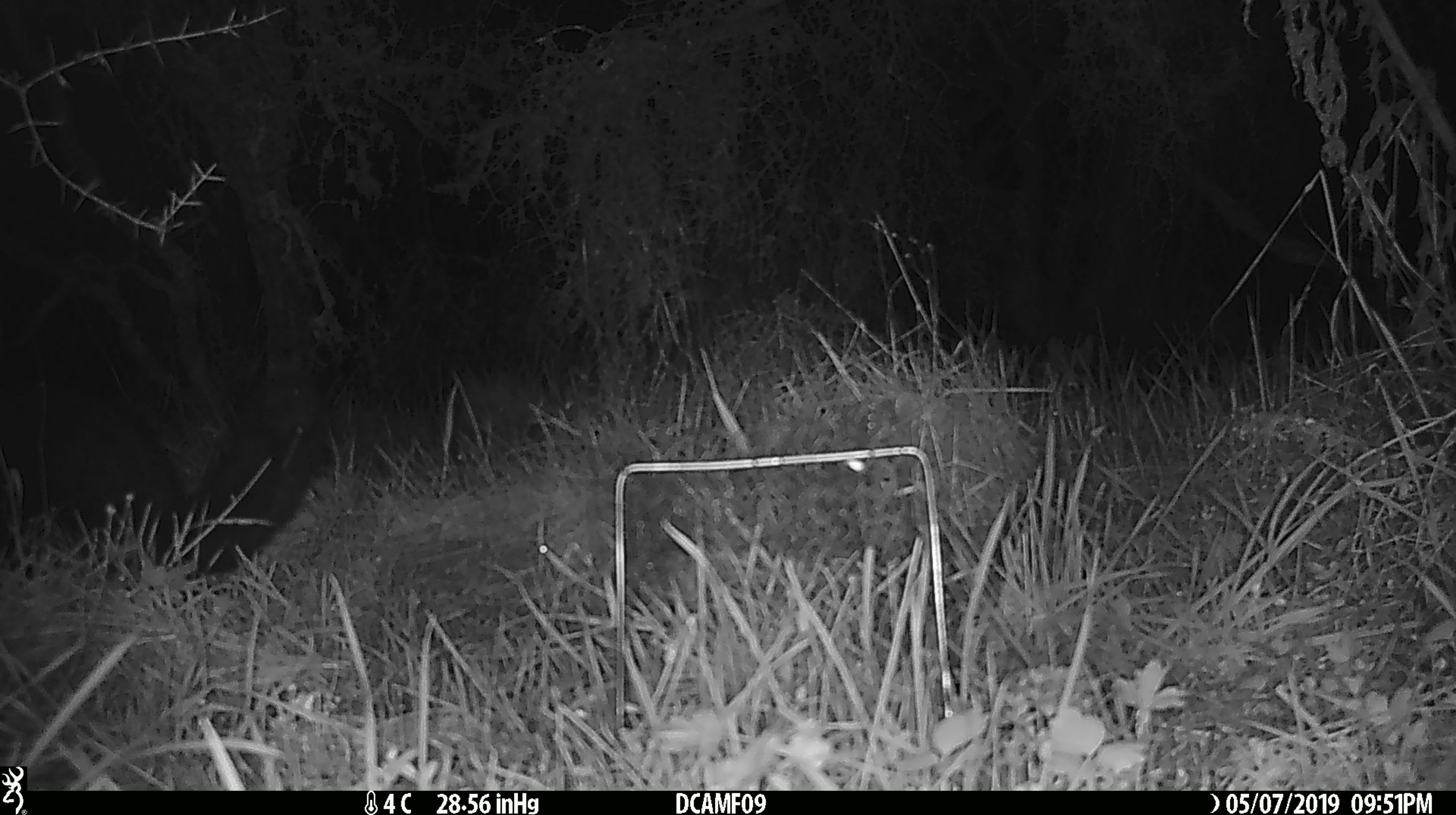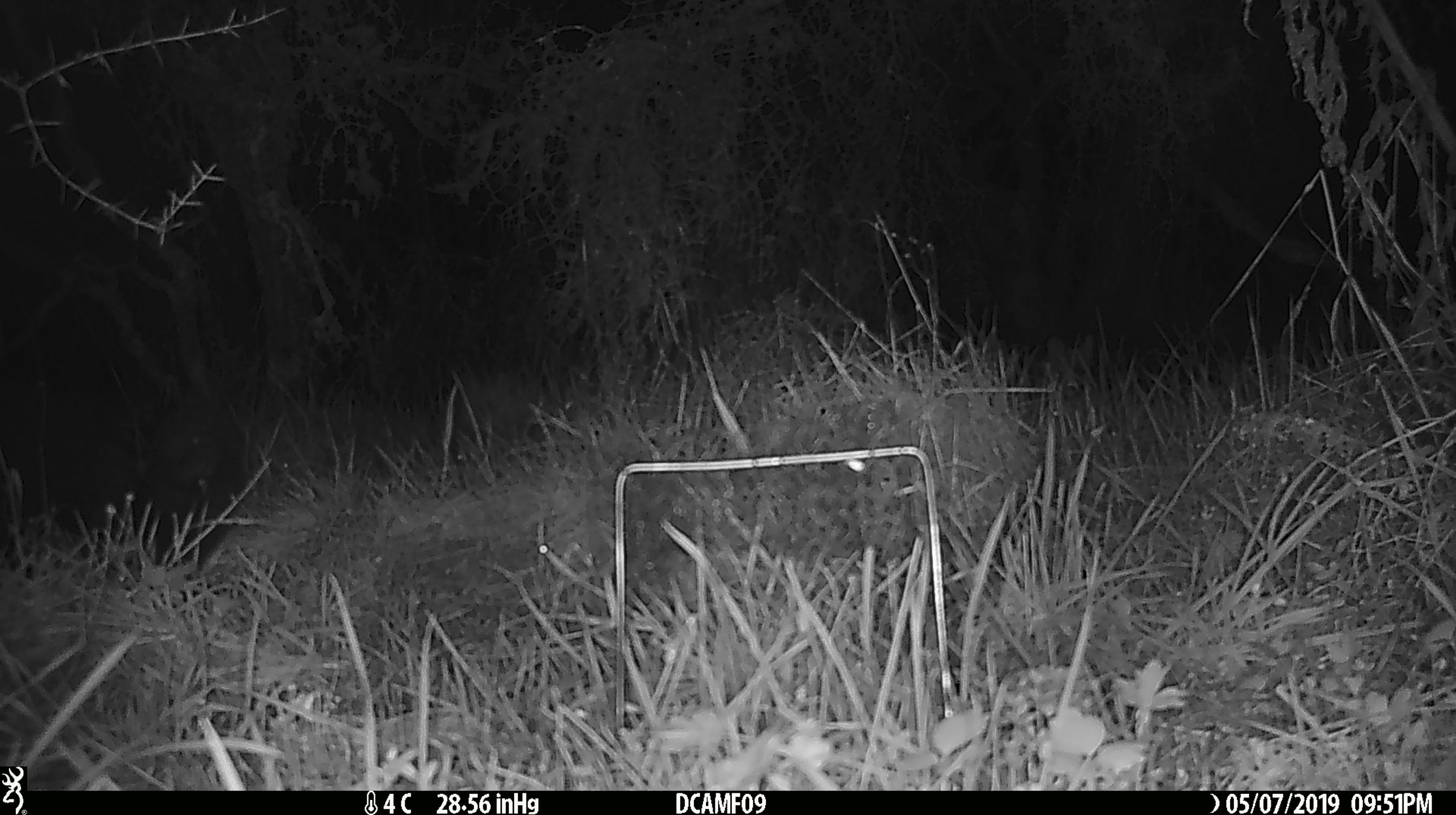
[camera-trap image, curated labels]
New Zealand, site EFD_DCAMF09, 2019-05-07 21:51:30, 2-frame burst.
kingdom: Animalia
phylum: Chordata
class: Mammalia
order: Diprotodontia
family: Phalangeridae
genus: Trichosurus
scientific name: Trichosurus vulpecula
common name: common brushtail possum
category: possum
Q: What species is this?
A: Possum (common brushtail possum) (Trichosurus vulpecula).